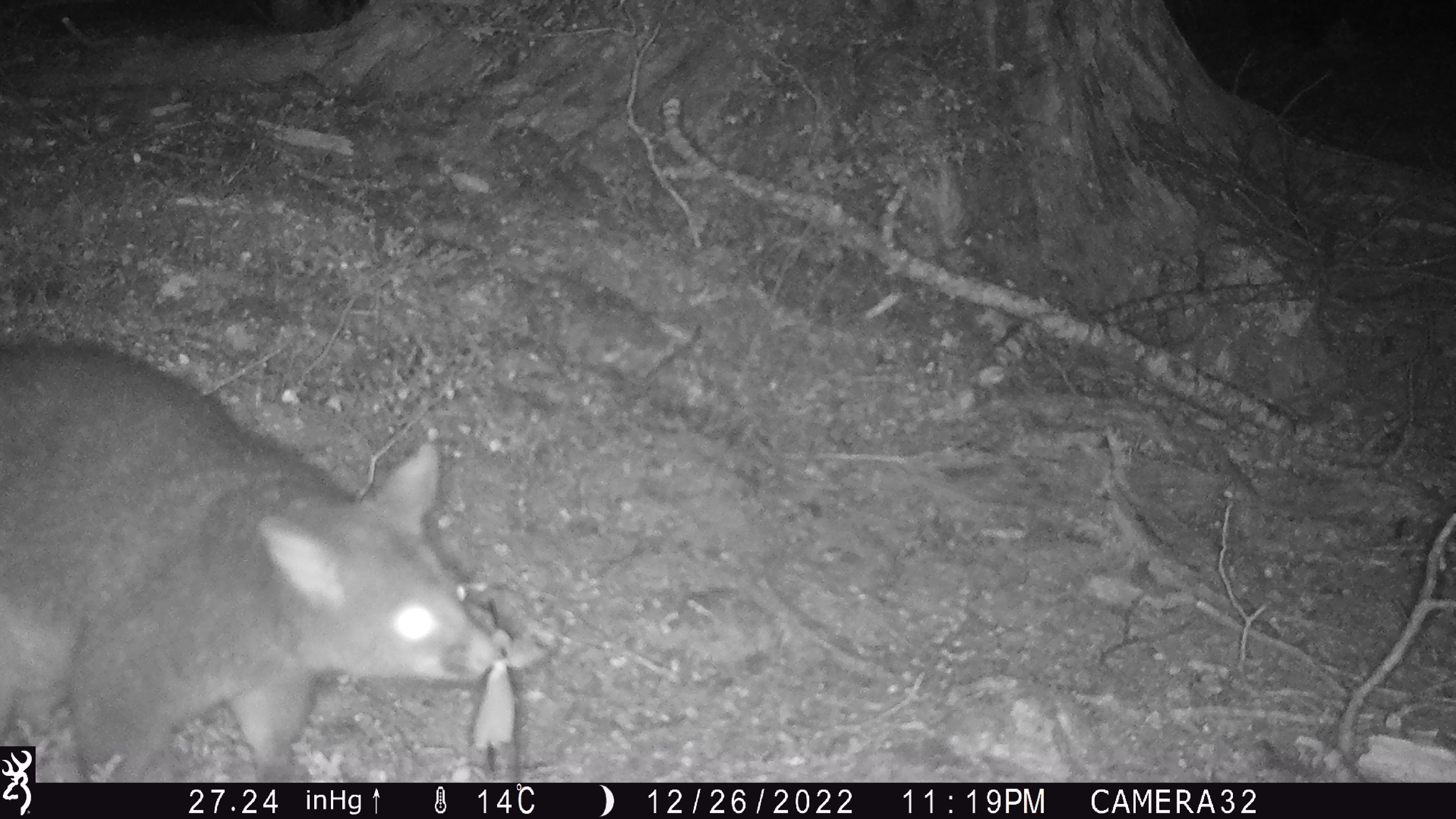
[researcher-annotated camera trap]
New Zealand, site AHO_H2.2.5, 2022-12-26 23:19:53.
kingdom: Animalia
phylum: Chordata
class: Mammalia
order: Diprotodontia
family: Phalangeridae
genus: Trichosurus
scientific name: Trichosurus vulpecula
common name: common brushtail possum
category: possum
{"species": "possum (common brushtail possum) (Trichosurus vulpecula)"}